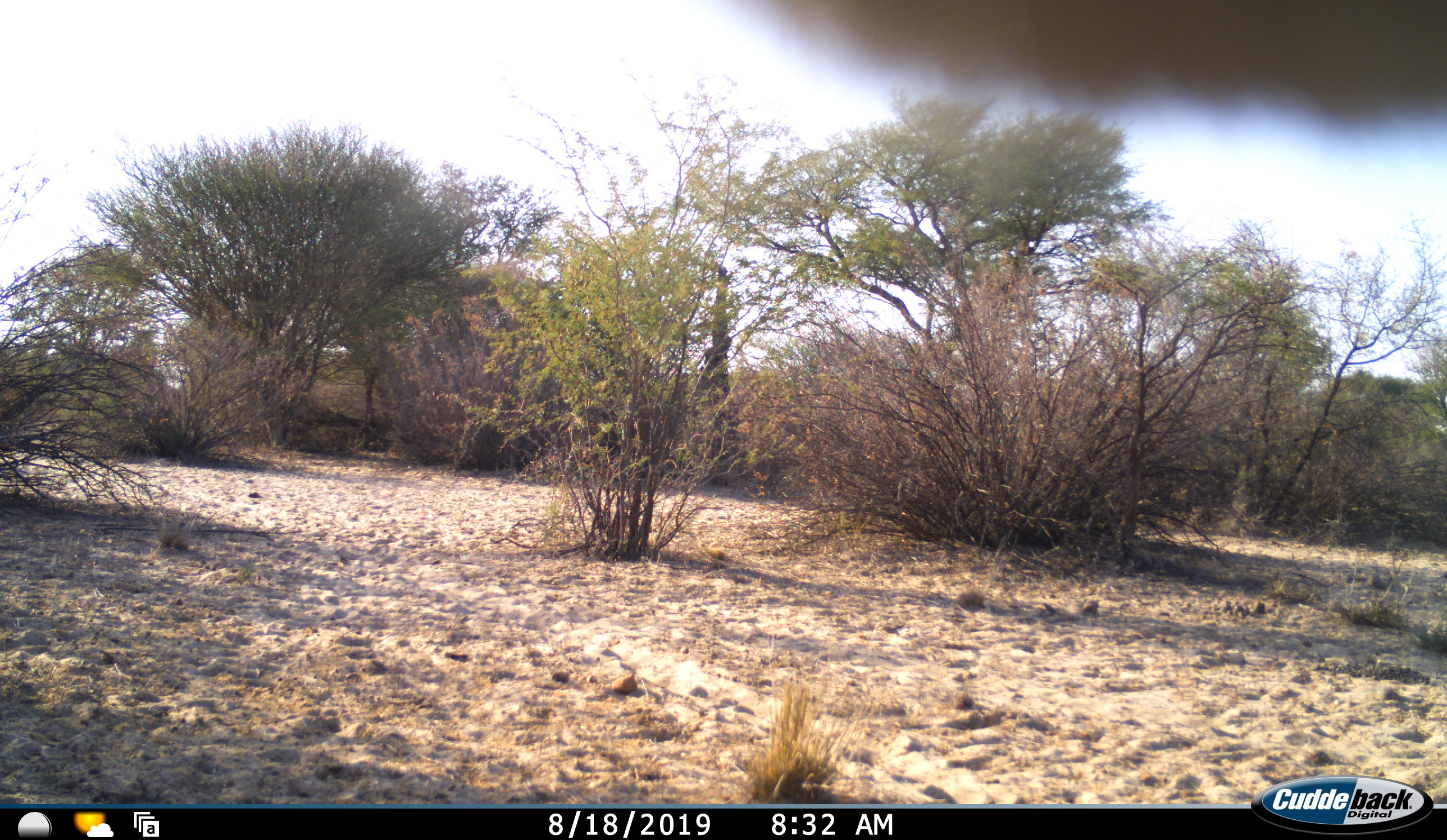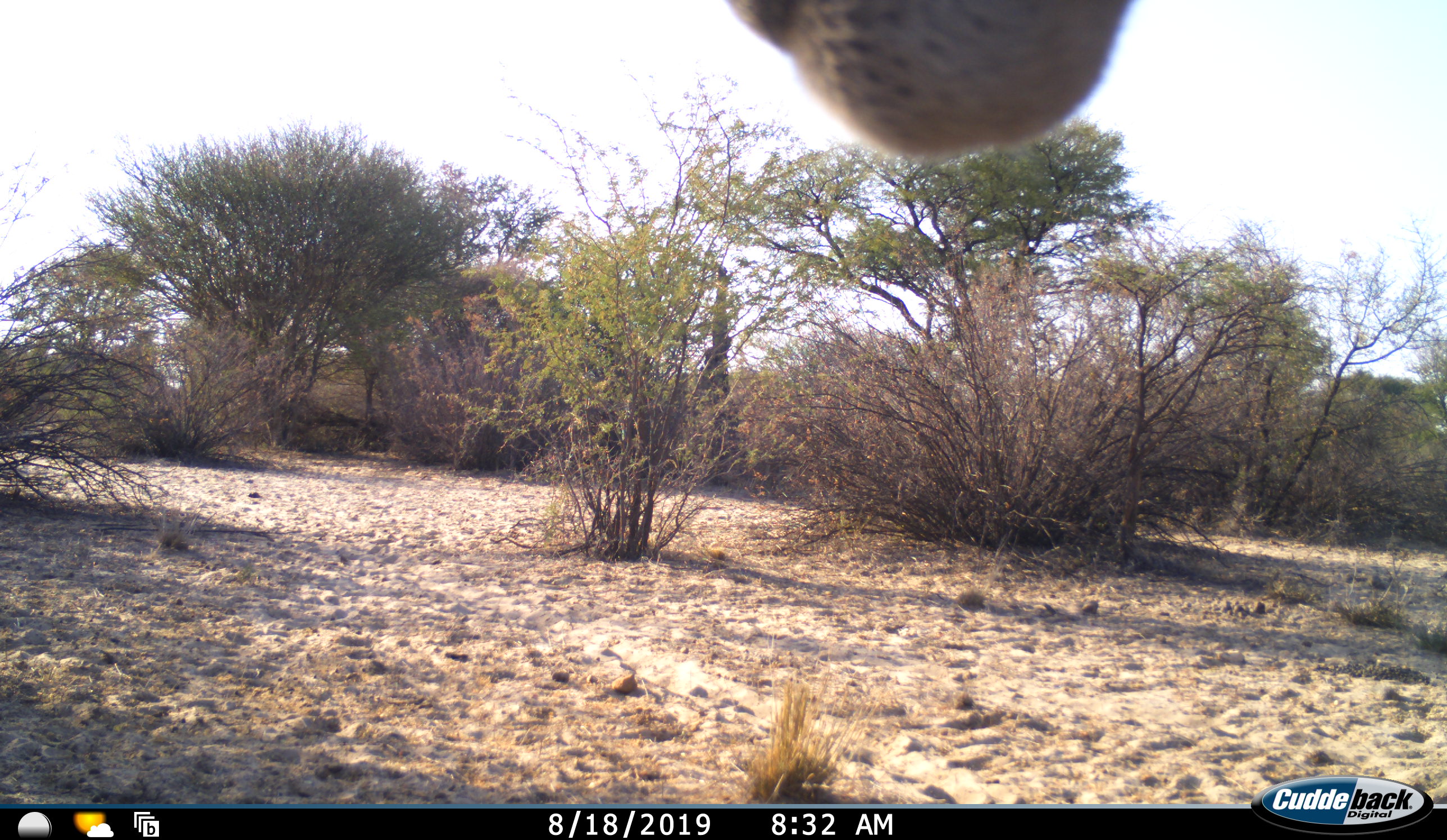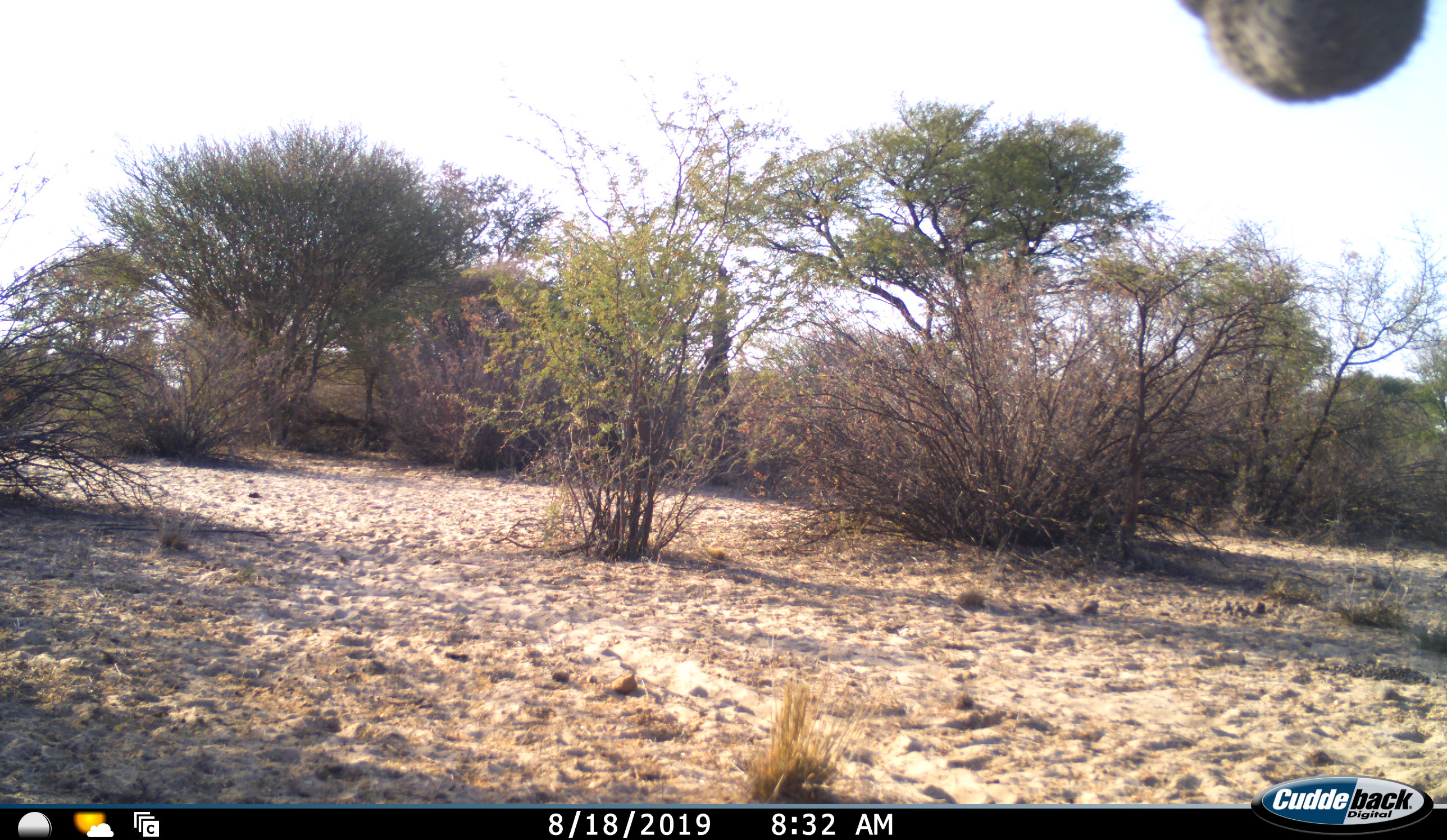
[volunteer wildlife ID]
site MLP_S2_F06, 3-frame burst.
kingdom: Animalia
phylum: Chordata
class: Mammalia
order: Artiodactyla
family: Bovidae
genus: Tragelaphus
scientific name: Tragelaphus oryx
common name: eland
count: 1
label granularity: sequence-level